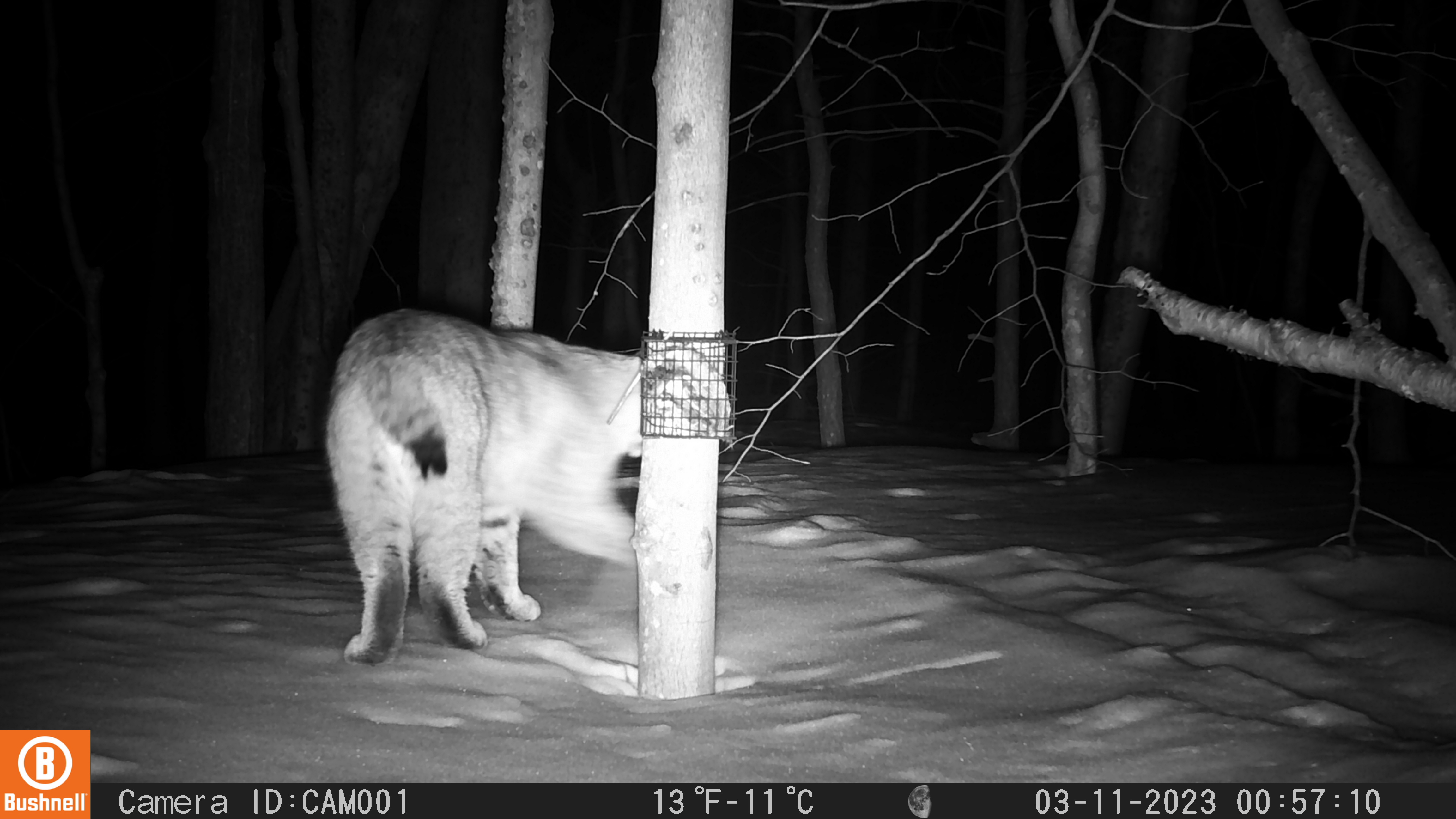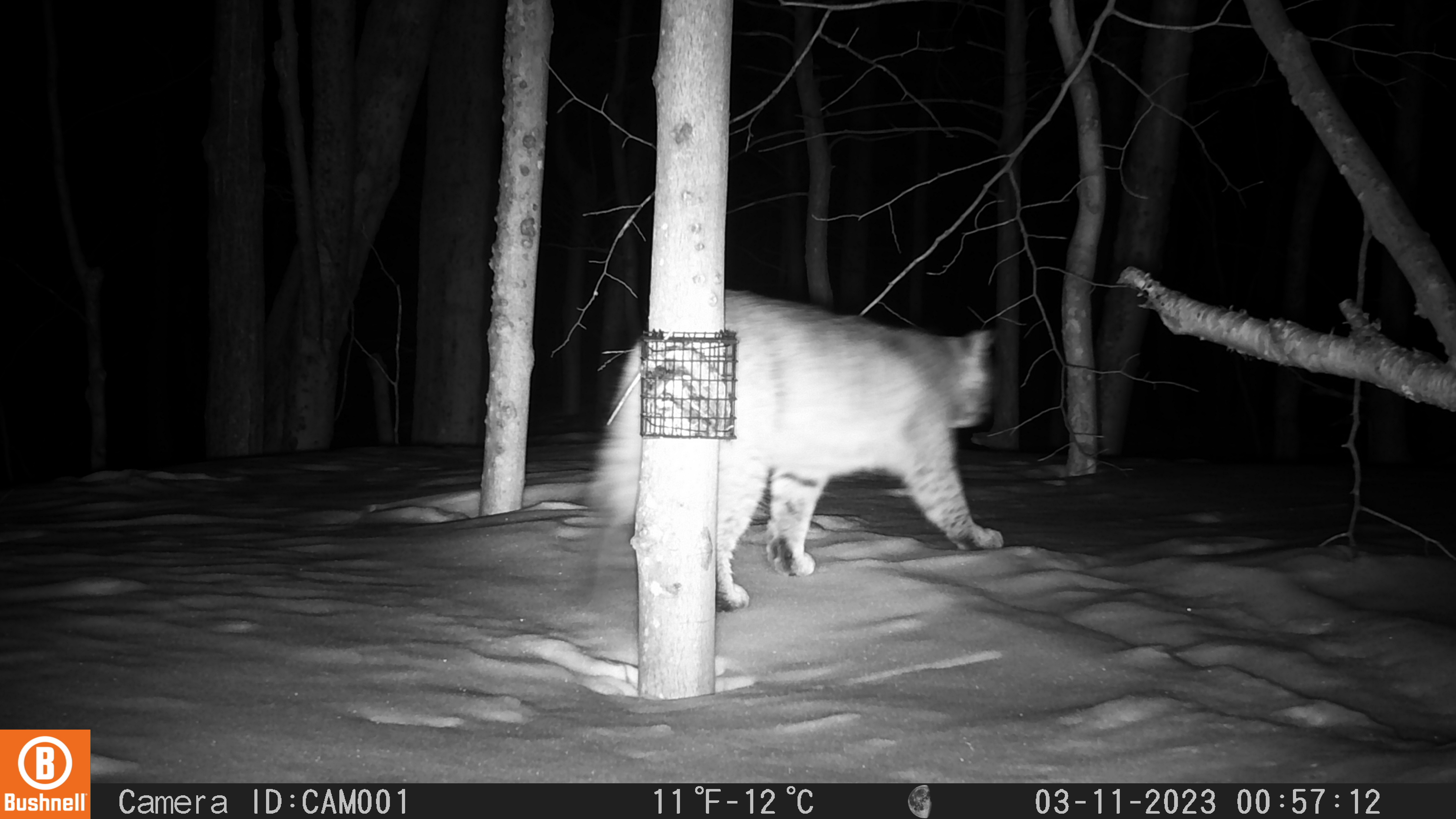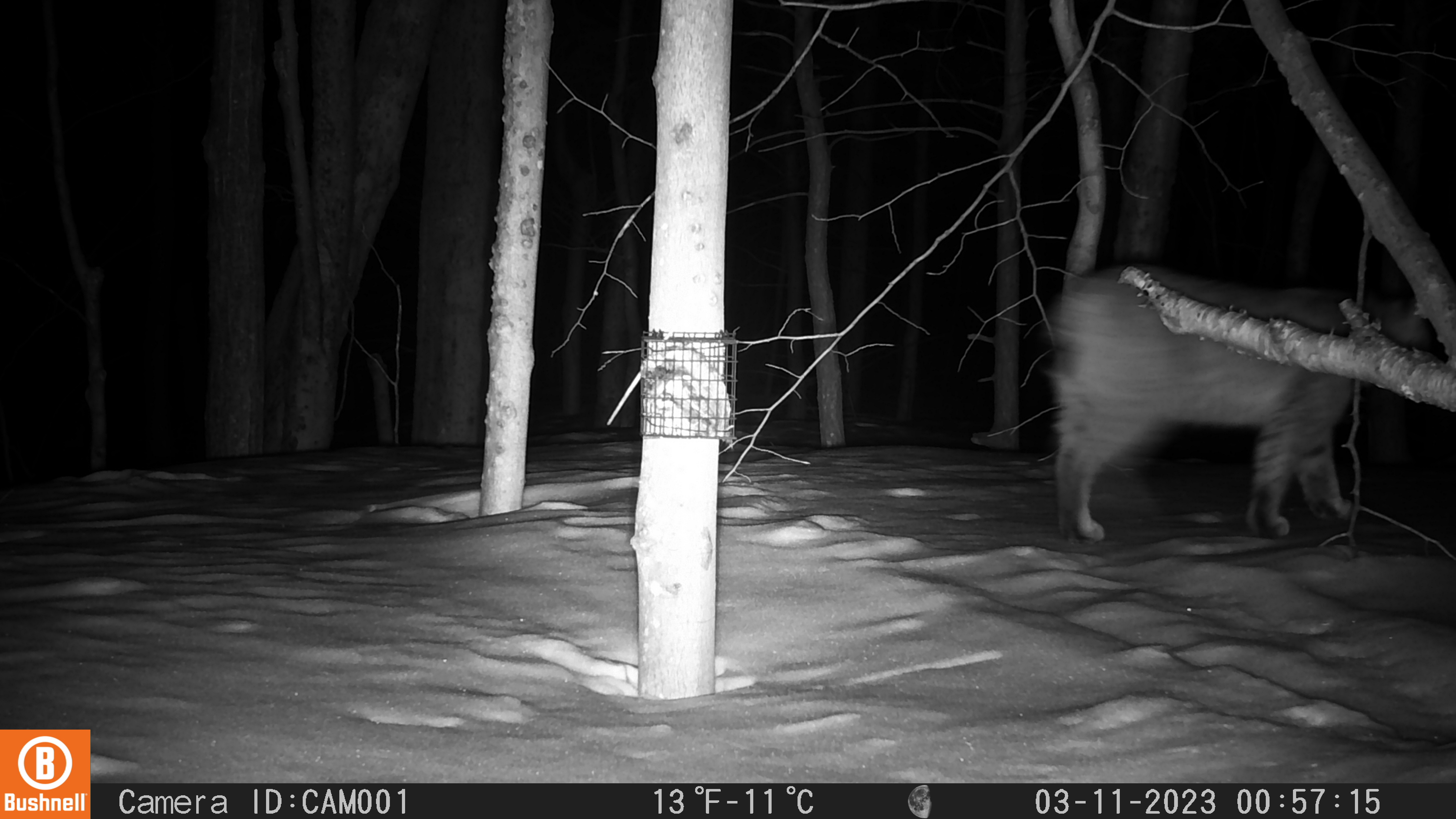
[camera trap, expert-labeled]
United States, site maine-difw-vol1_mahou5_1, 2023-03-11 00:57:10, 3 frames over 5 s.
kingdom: Animalia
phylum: Chordata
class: Mammalia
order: Carnivora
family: Felidae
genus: Lynx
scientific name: Lynx rufus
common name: bobcat